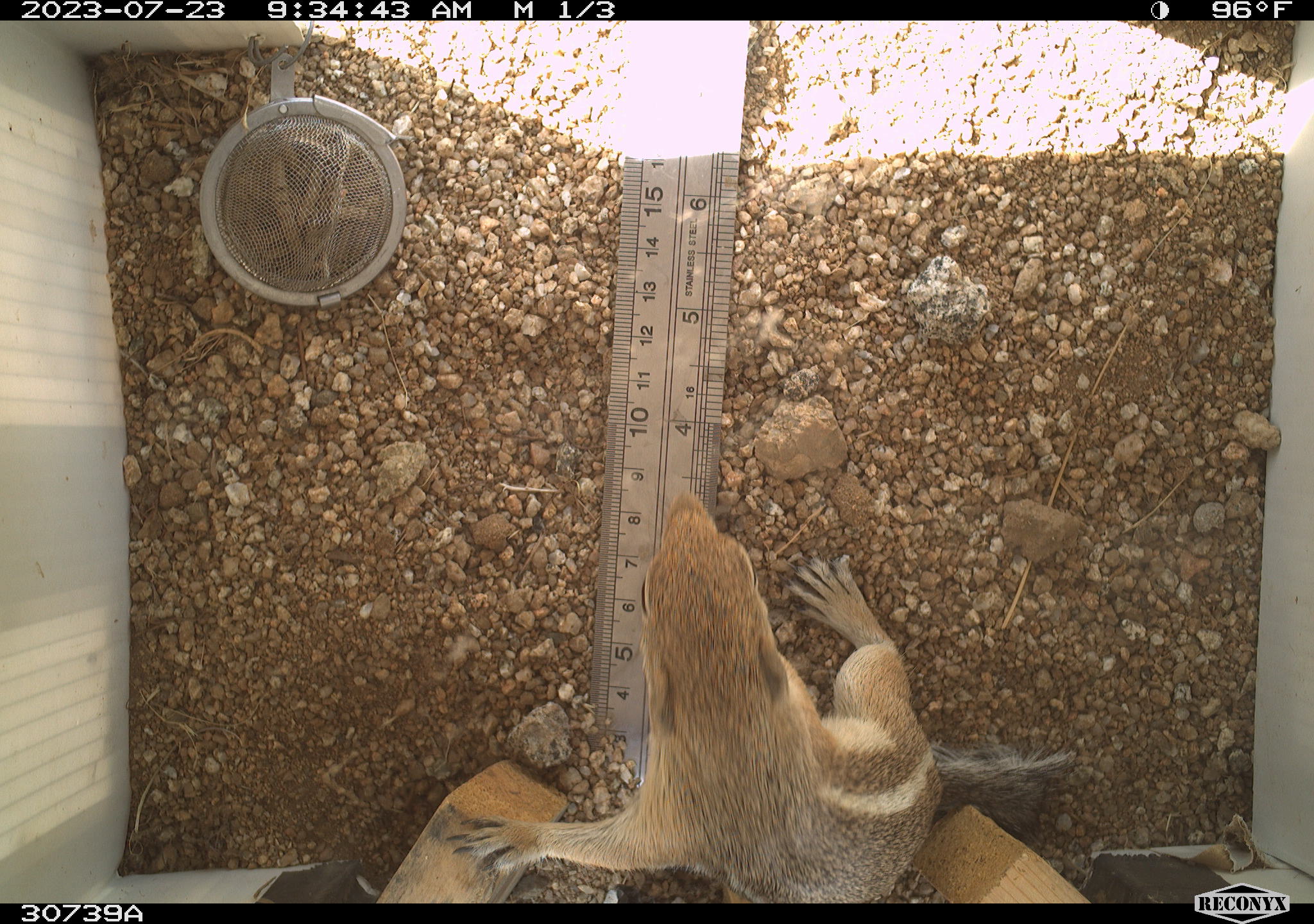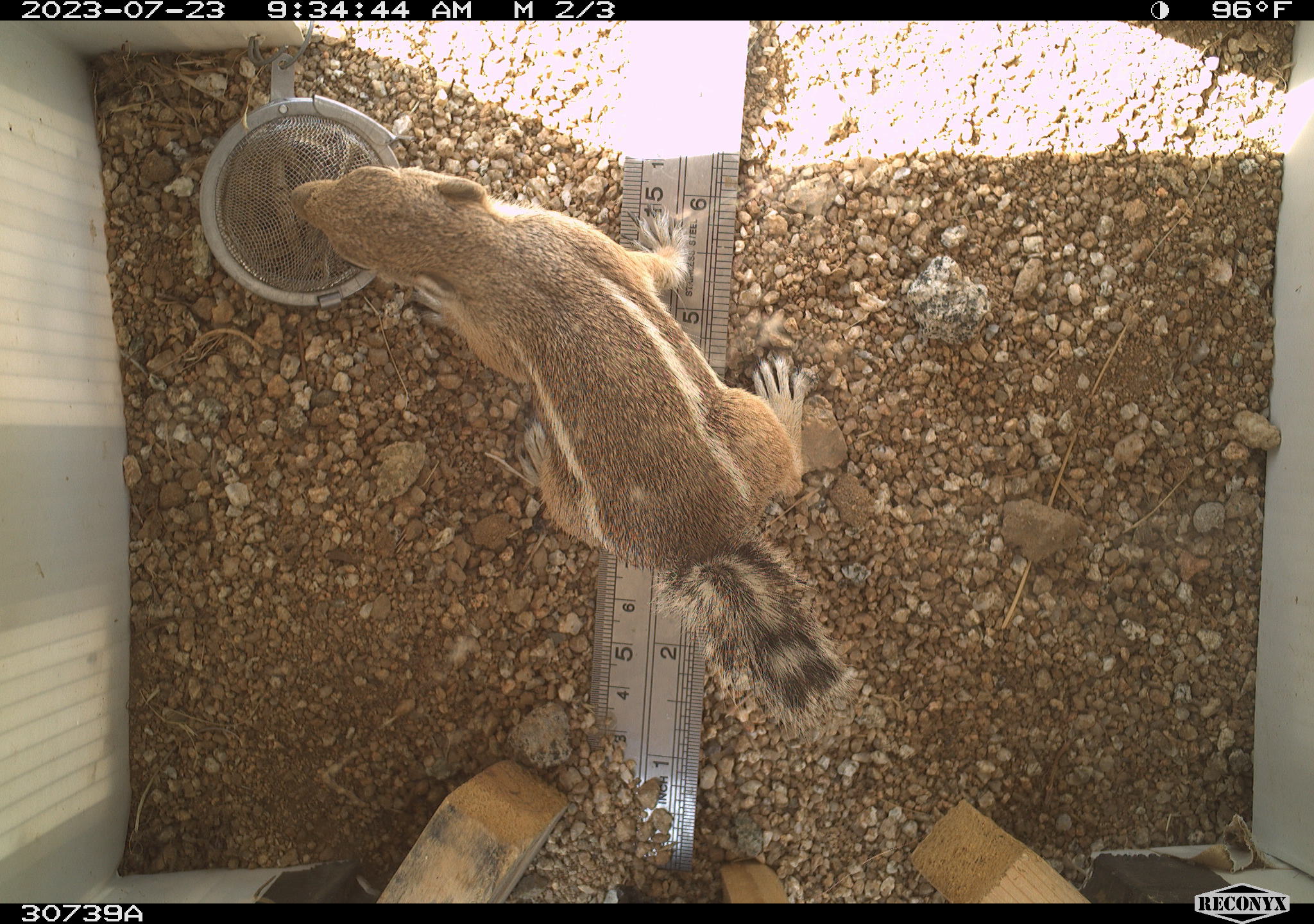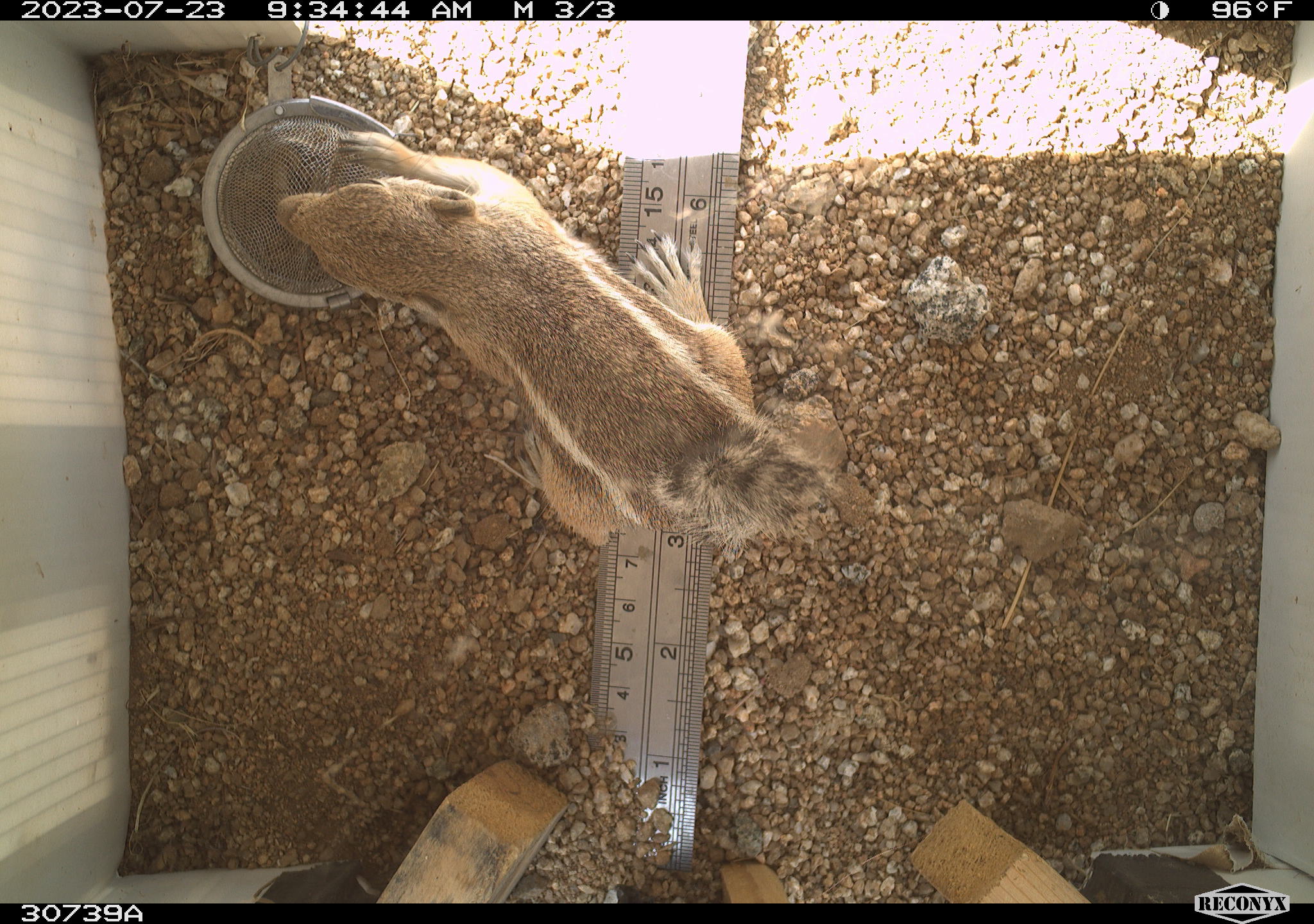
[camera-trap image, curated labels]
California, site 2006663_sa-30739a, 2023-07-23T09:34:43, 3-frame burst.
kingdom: Animalia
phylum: Chordata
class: Mammalia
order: Rodentia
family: Sciuridae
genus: Ammospermophilus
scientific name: Ammospermophilus leucurus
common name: white-tailed antelope squirrel